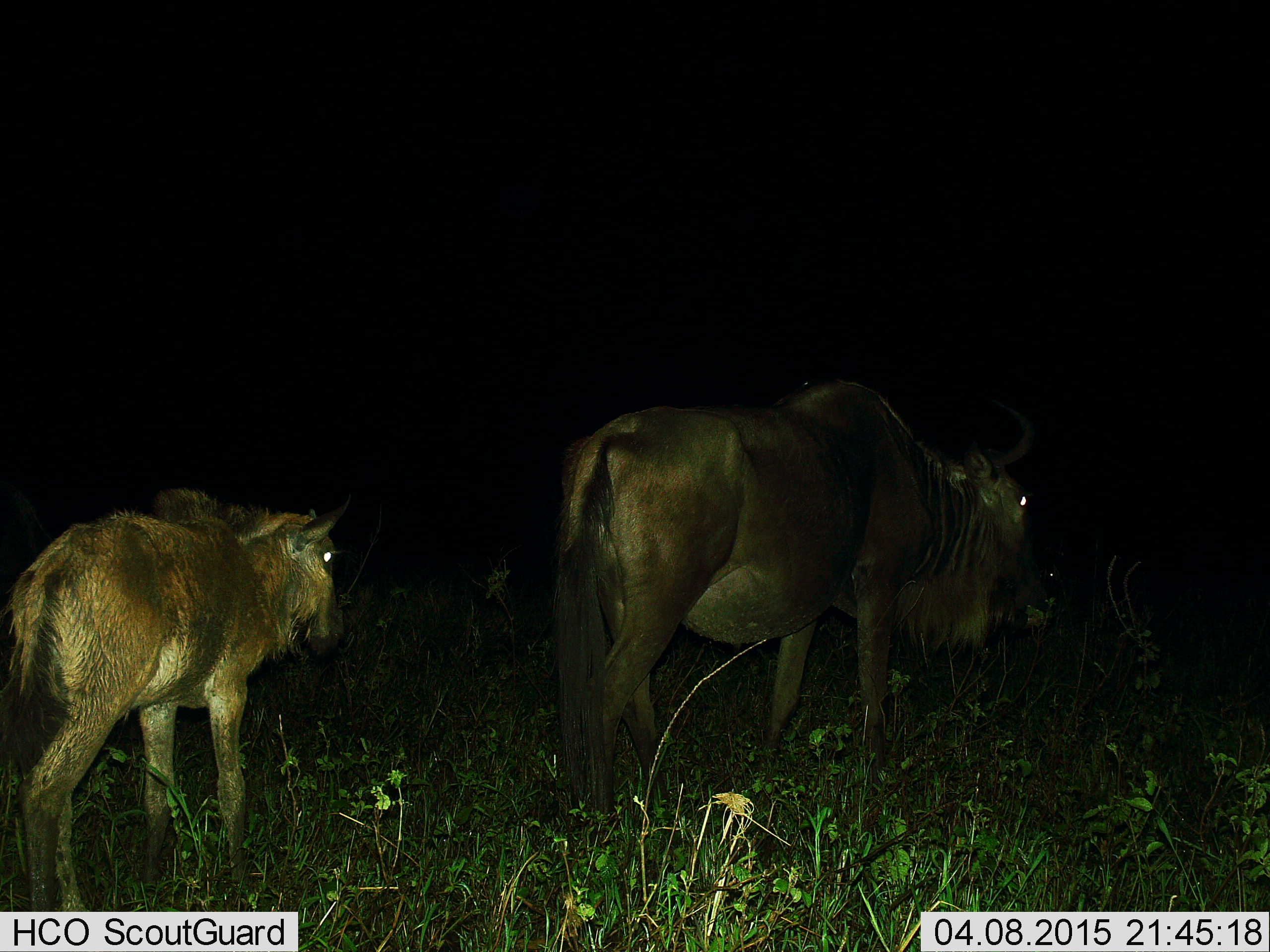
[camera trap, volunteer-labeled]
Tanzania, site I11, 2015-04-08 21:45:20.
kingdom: Animalia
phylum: Chordata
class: Mammalia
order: Artiodactyla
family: Bovidae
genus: Connochaetes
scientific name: Connochaetes taurinus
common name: blue wildebeest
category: wildebeest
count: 2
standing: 10%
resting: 0%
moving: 90%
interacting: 0%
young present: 80%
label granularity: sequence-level